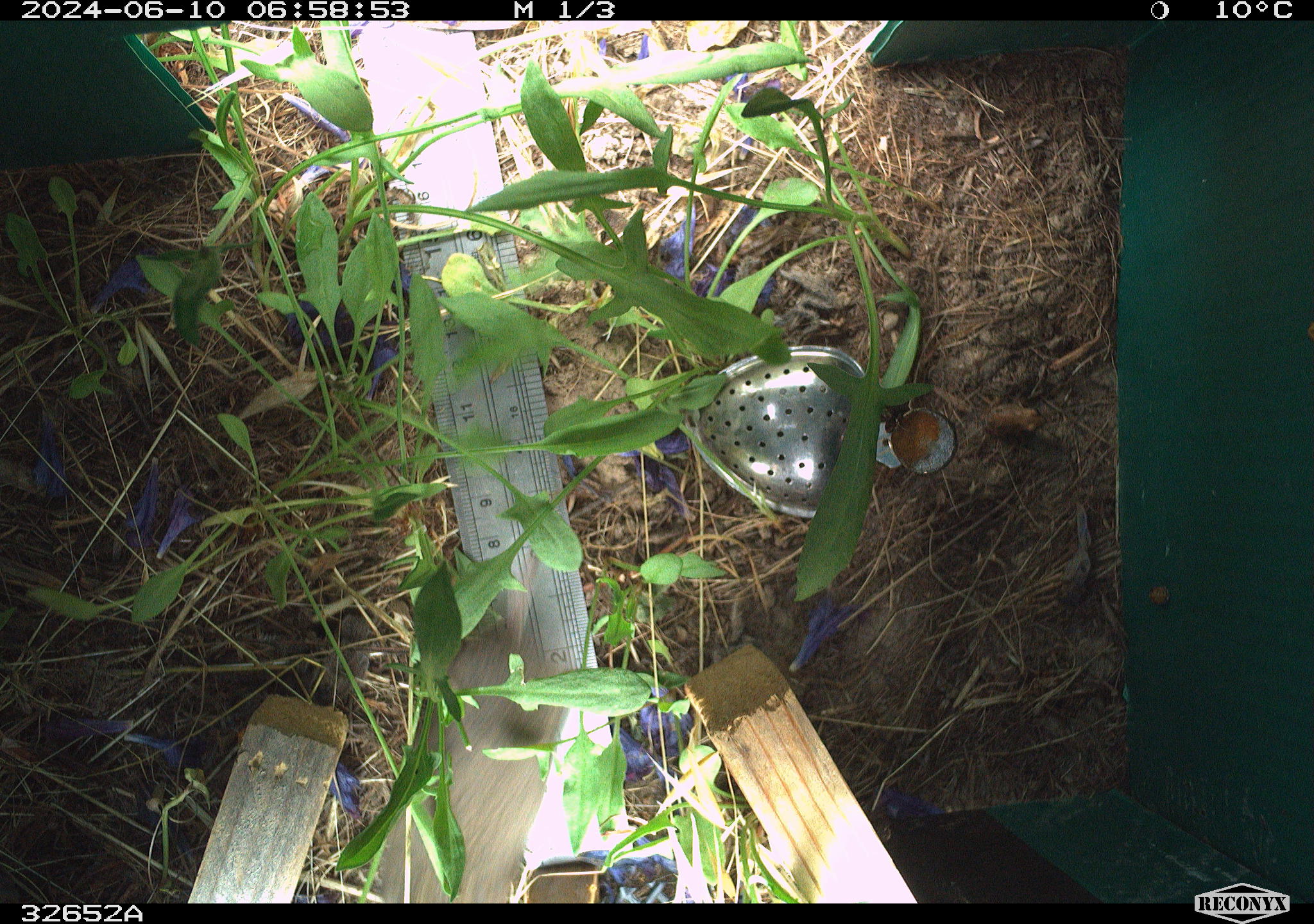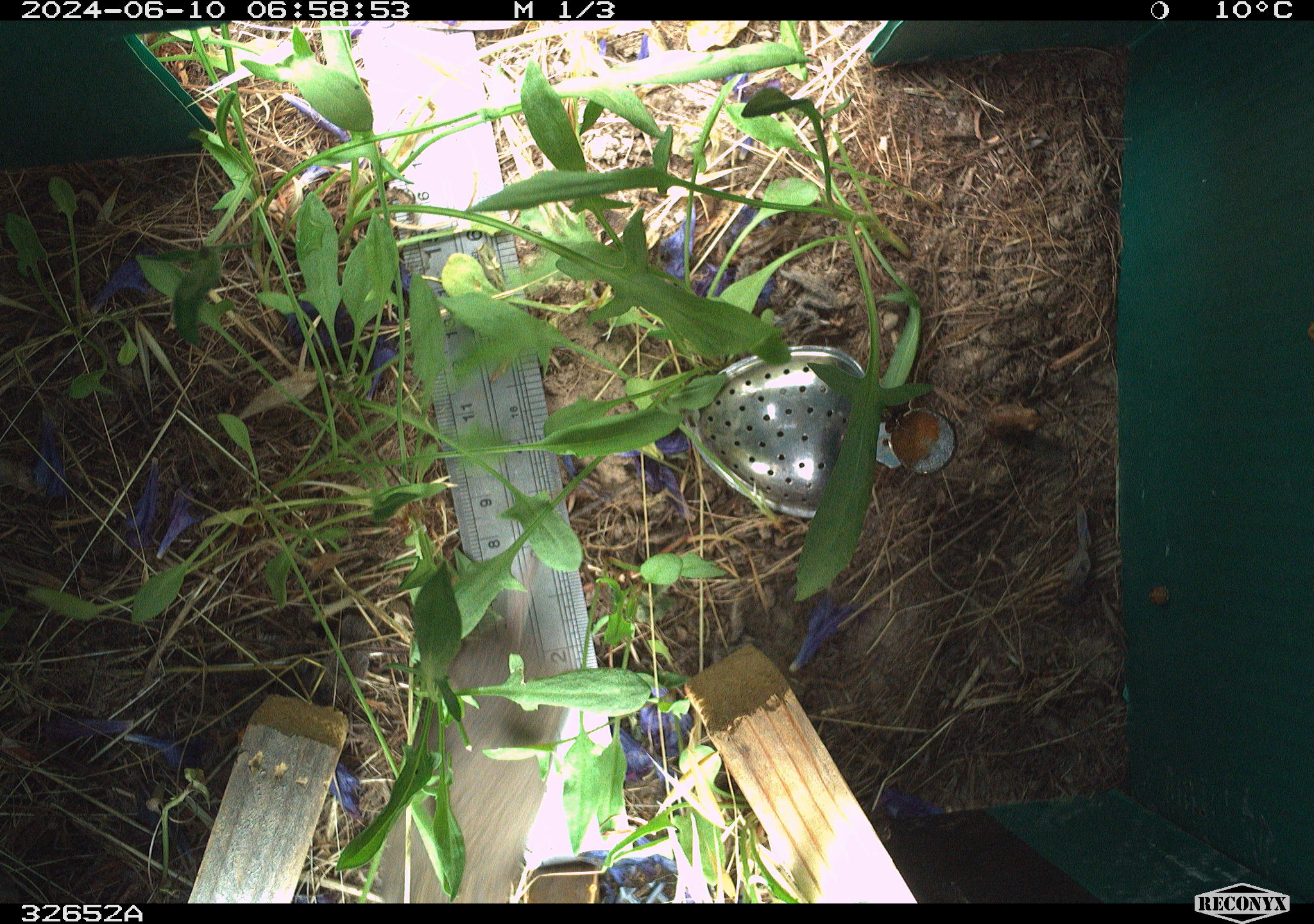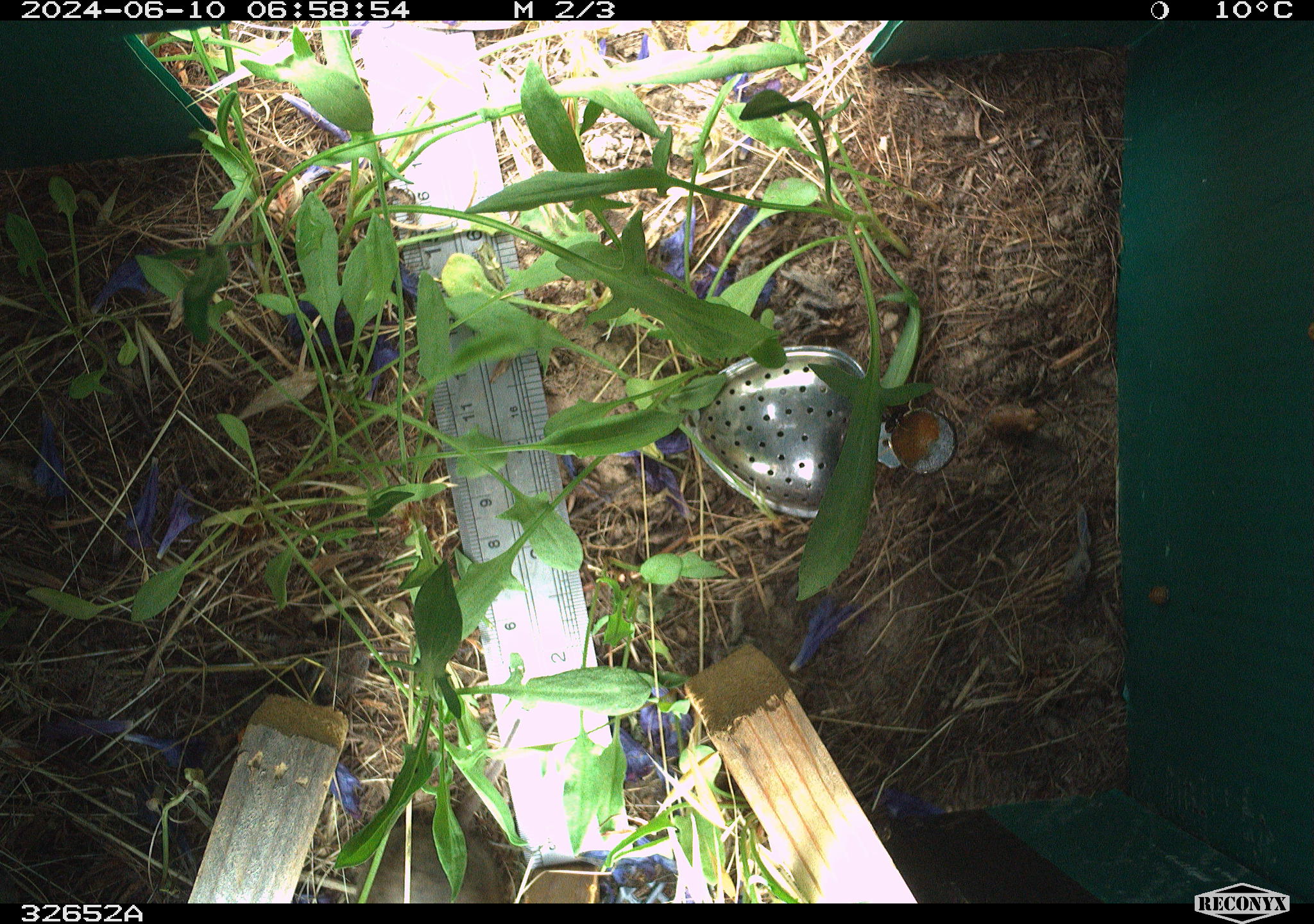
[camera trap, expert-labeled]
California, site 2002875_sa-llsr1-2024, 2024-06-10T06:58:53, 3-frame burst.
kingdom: Animalia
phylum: Chordata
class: Mammalia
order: Rodentia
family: Cricetidae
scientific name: Arvicolinae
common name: voles, lemmings, and muskrats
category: arvicolinae subfamily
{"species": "arvicolinae subfamily (voles, lemmings, and muskrats) (Arvicolinae)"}